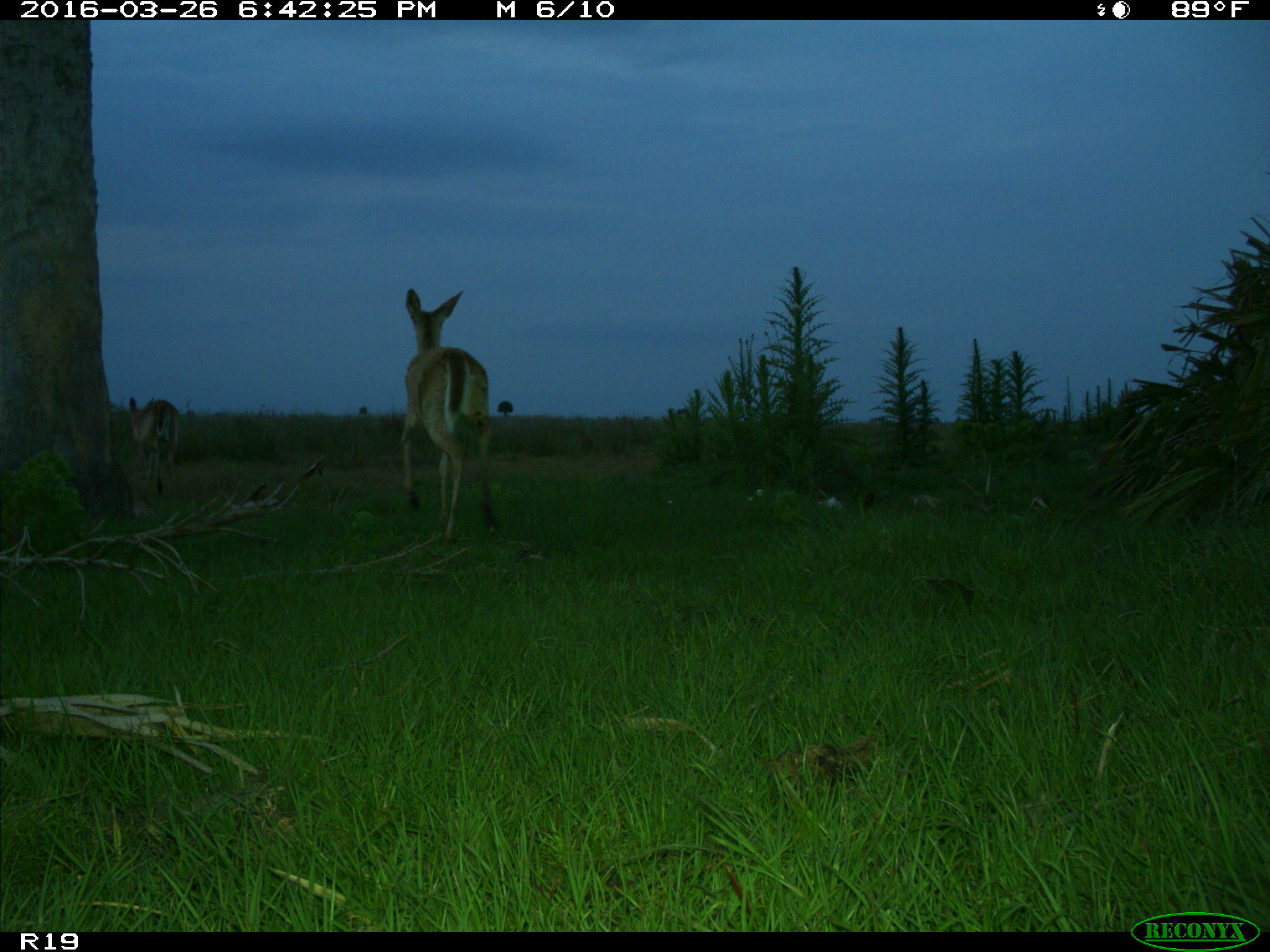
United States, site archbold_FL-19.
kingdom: Animalia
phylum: Chordata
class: Mammalia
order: Artiodactyla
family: Cervidae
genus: Odocoileus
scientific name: Odocoileus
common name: deer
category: unidentified deer